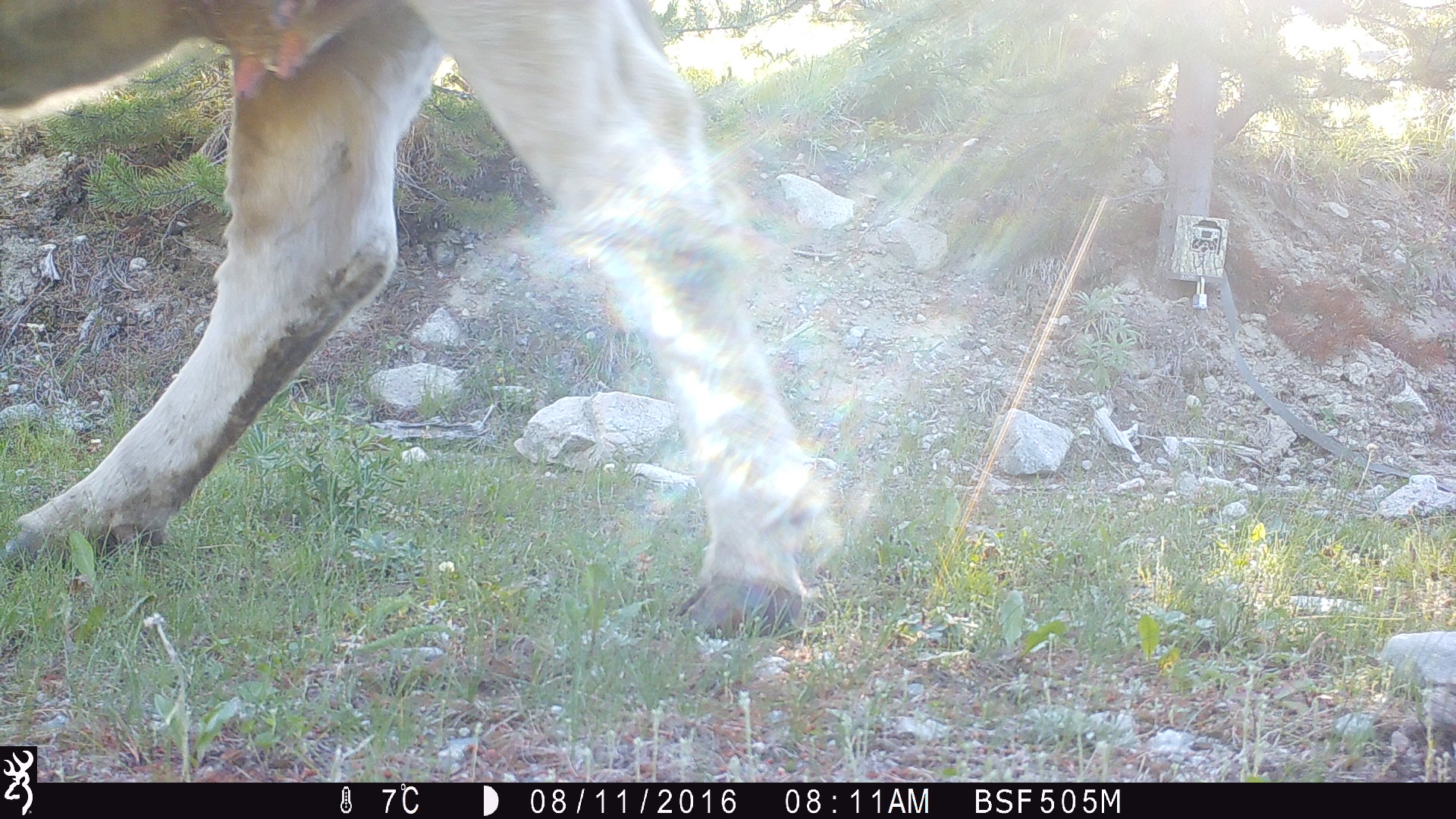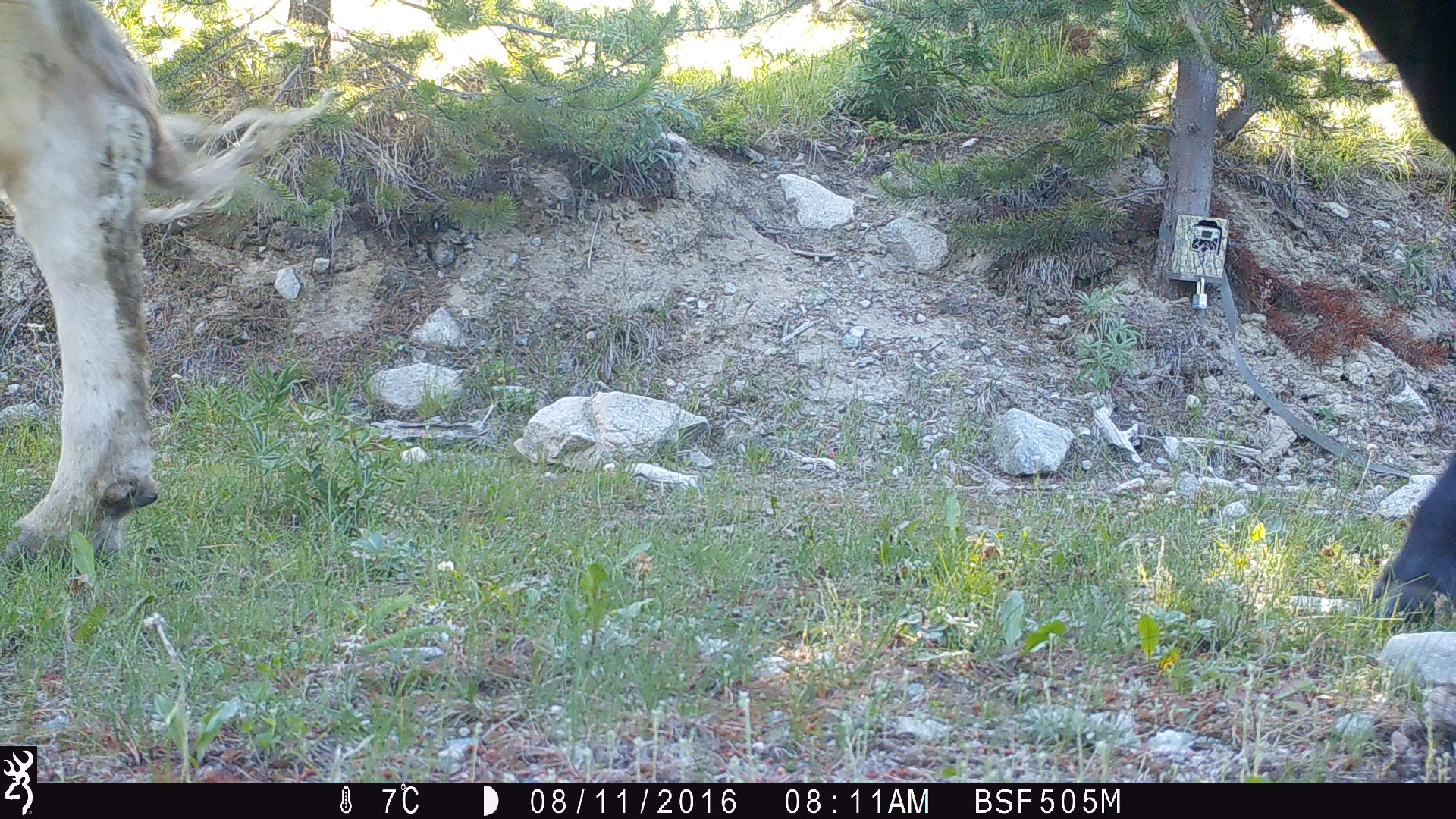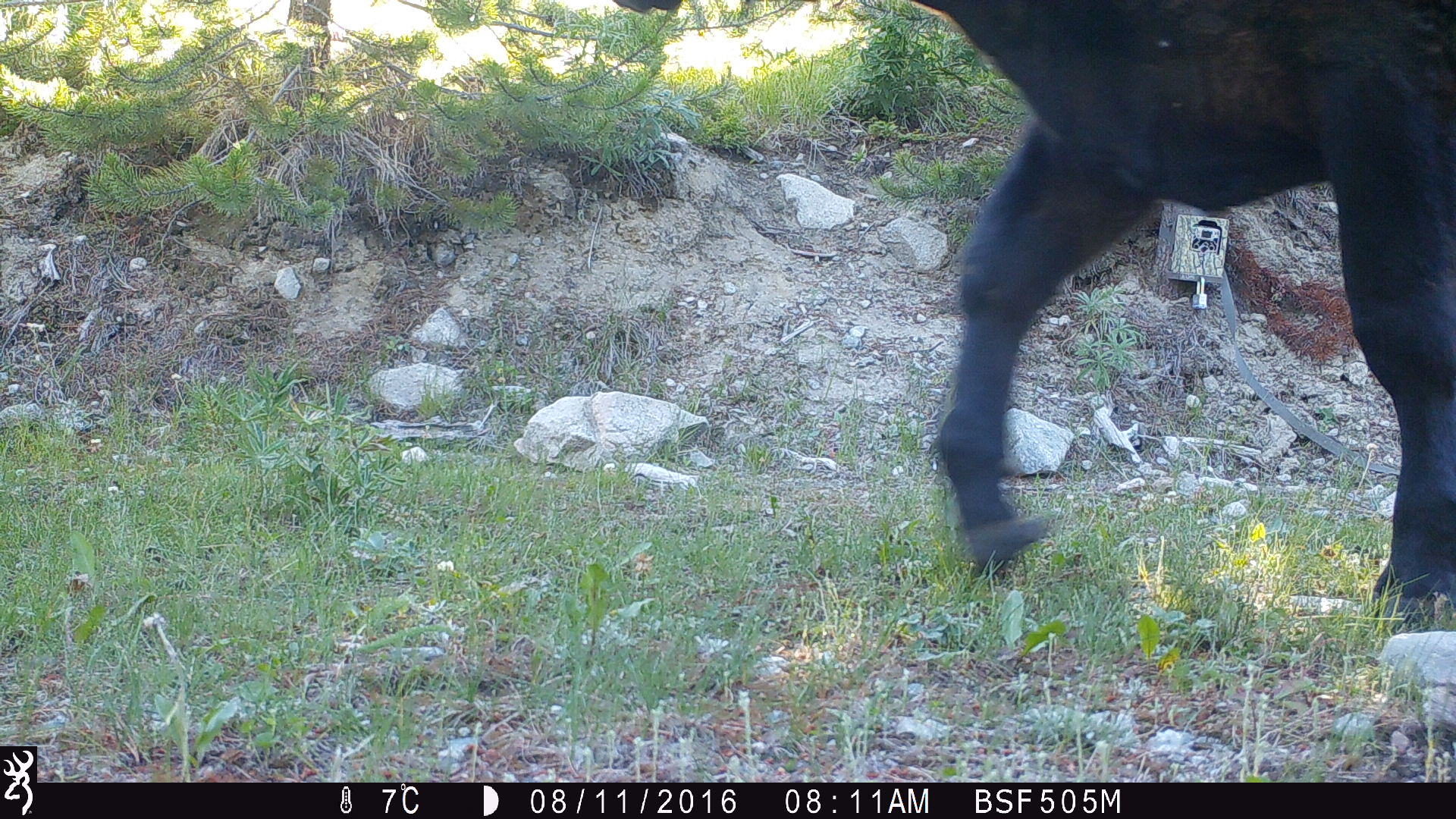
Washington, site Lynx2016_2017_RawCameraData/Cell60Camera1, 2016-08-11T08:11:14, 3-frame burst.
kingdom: Animalia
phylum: Chordata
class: Mammalia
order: Artiodactyla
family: Bovidae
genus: Bos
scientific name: Bos taurus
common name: domestic cattle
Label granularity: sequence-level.